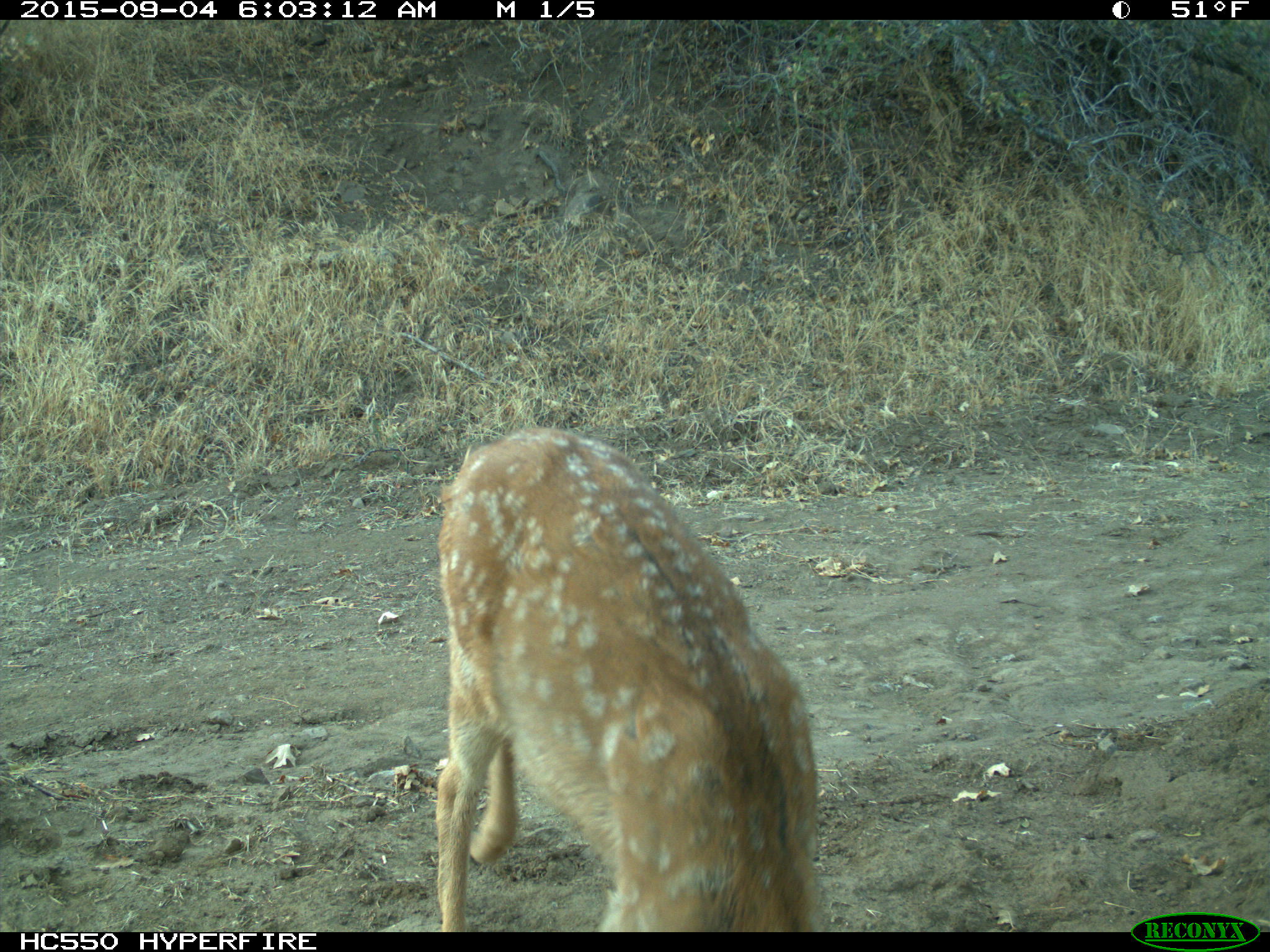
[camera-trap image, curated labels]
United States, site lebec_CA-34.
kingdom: Animalia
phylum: Chordata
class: Mammalia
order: Artiodactyla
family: Cervidae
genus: Odocoileus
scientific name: Odocoileus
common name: deer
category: unidentified deer